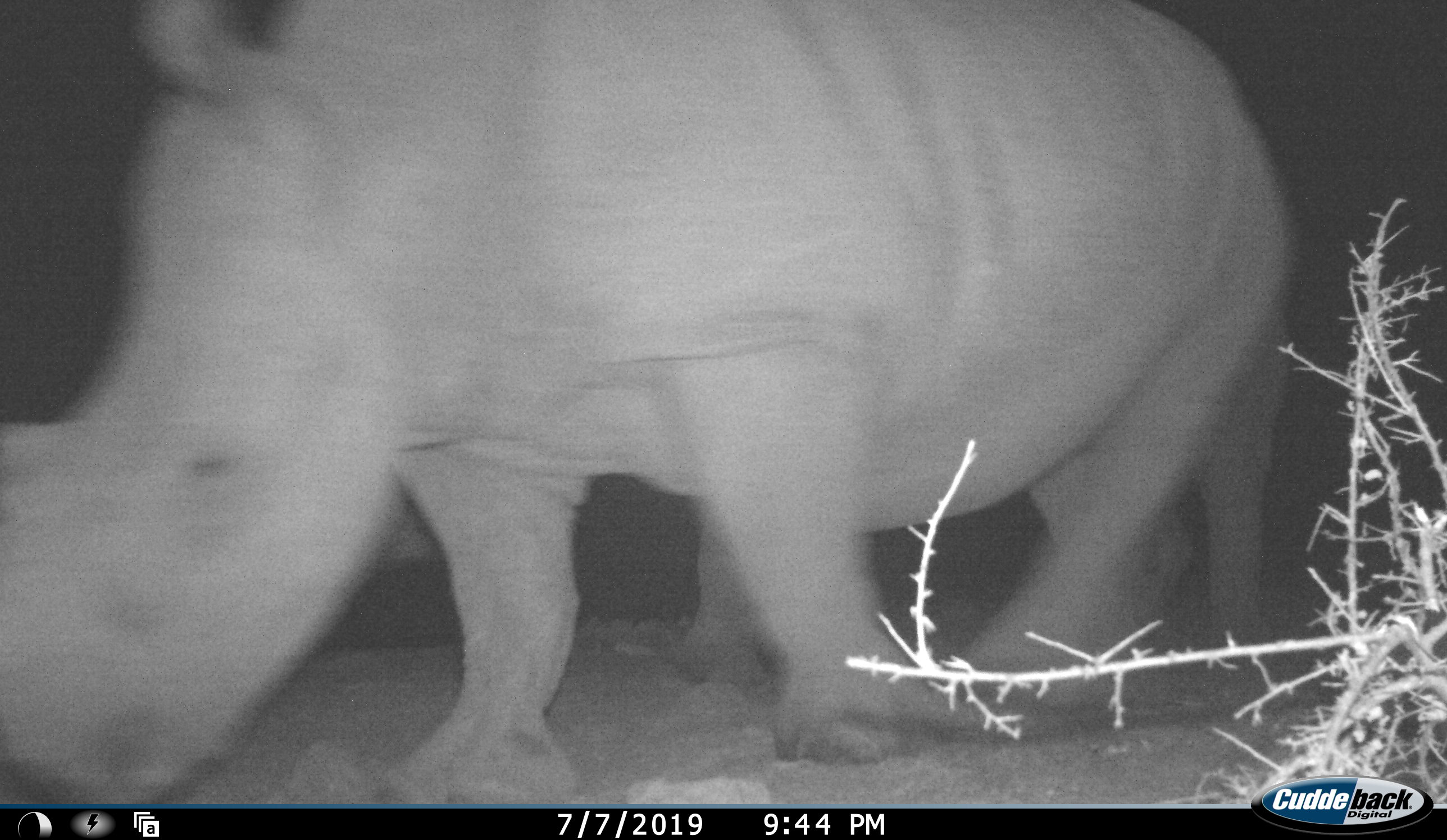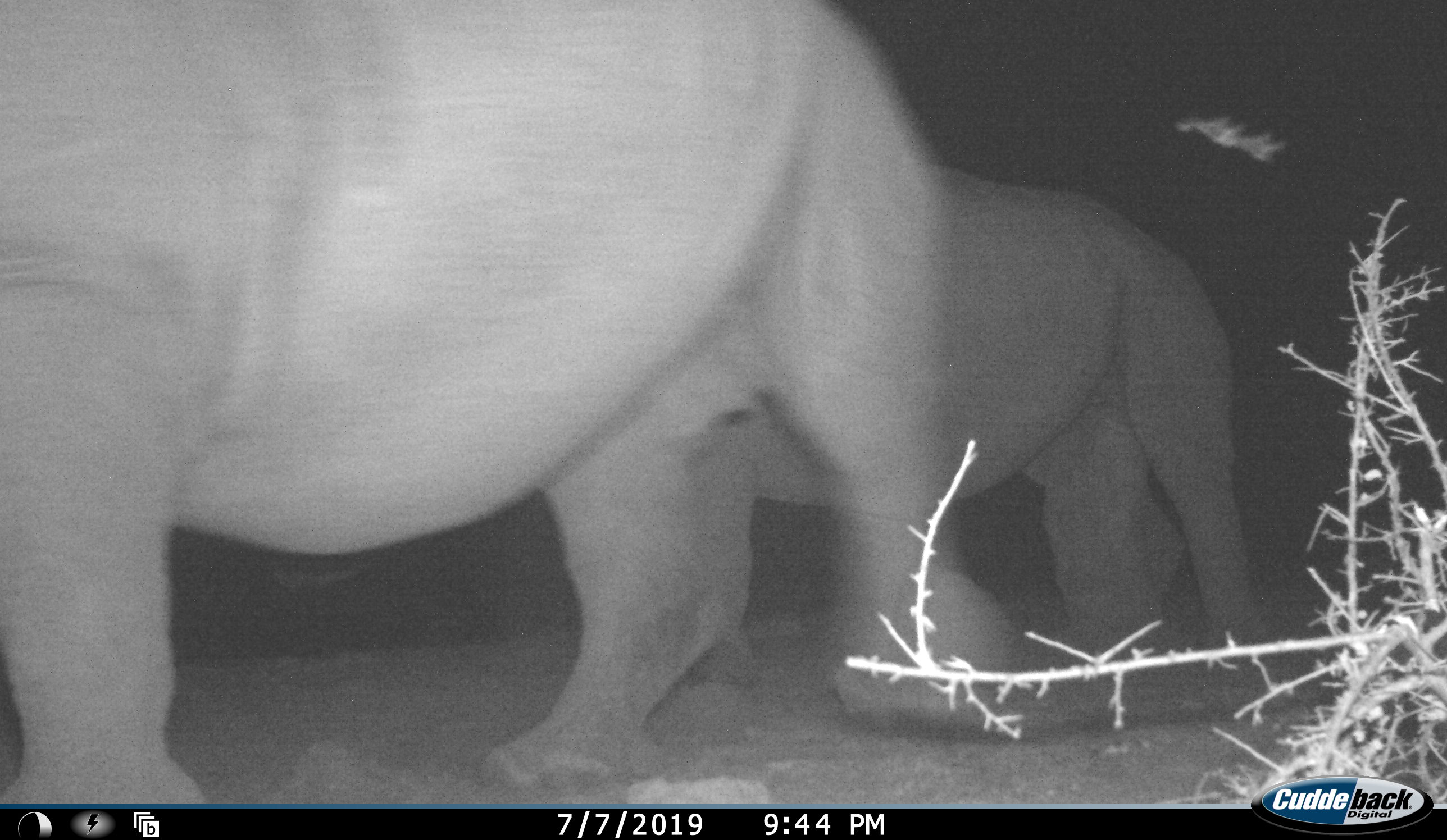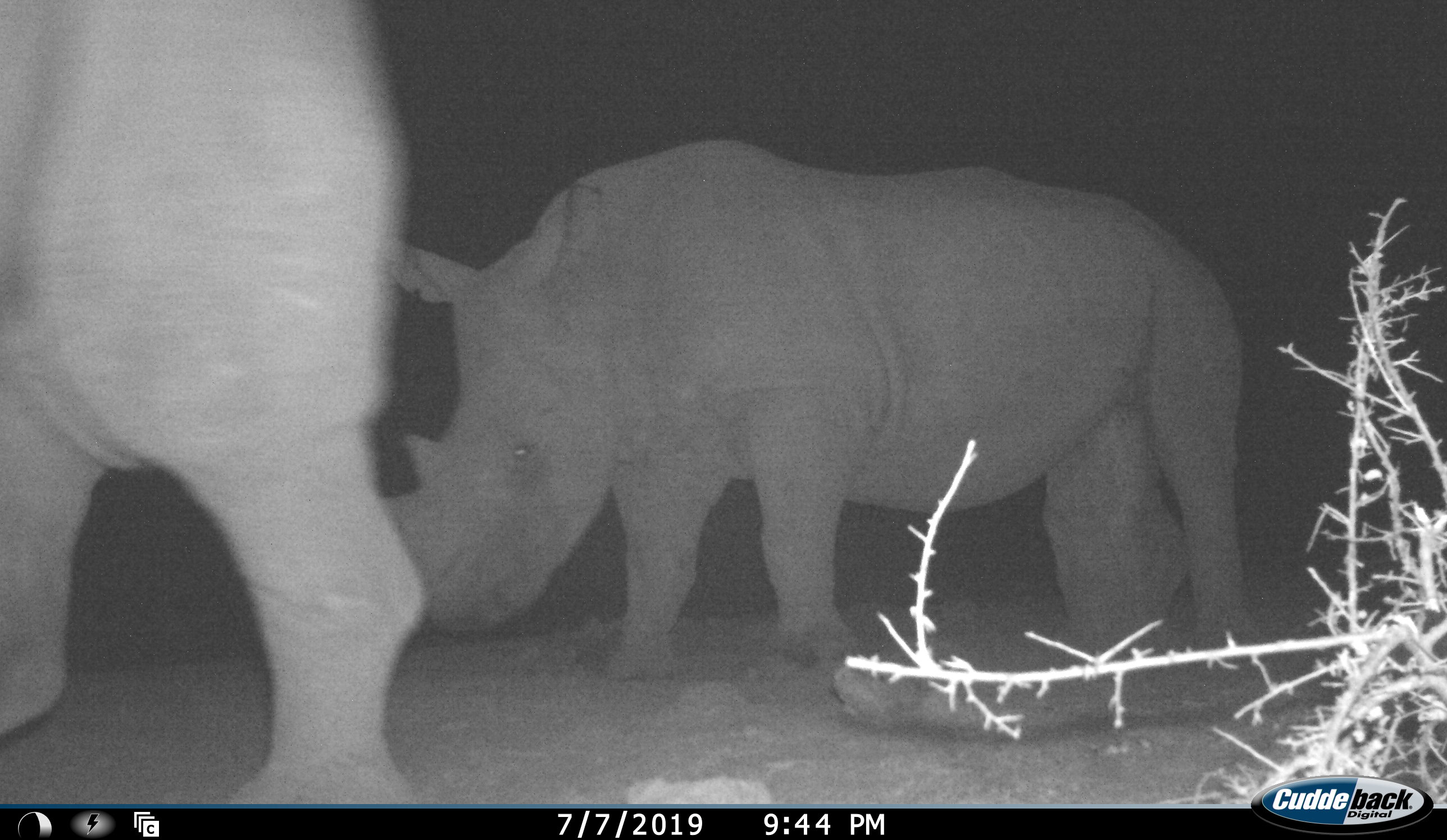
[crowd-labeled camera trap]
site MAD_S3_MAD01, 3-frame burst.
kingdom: Animalia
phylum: Chordata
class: Mammalia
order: Perissodactyla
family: Rhinocerotidae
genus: Ceratotherium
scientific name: Ceratotherium simum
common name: white rhinoceros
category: rhinoceroswhite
Rhinoceroswhite (white rhinoceros) (Ceratotherium simum), count 2. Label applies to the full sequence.